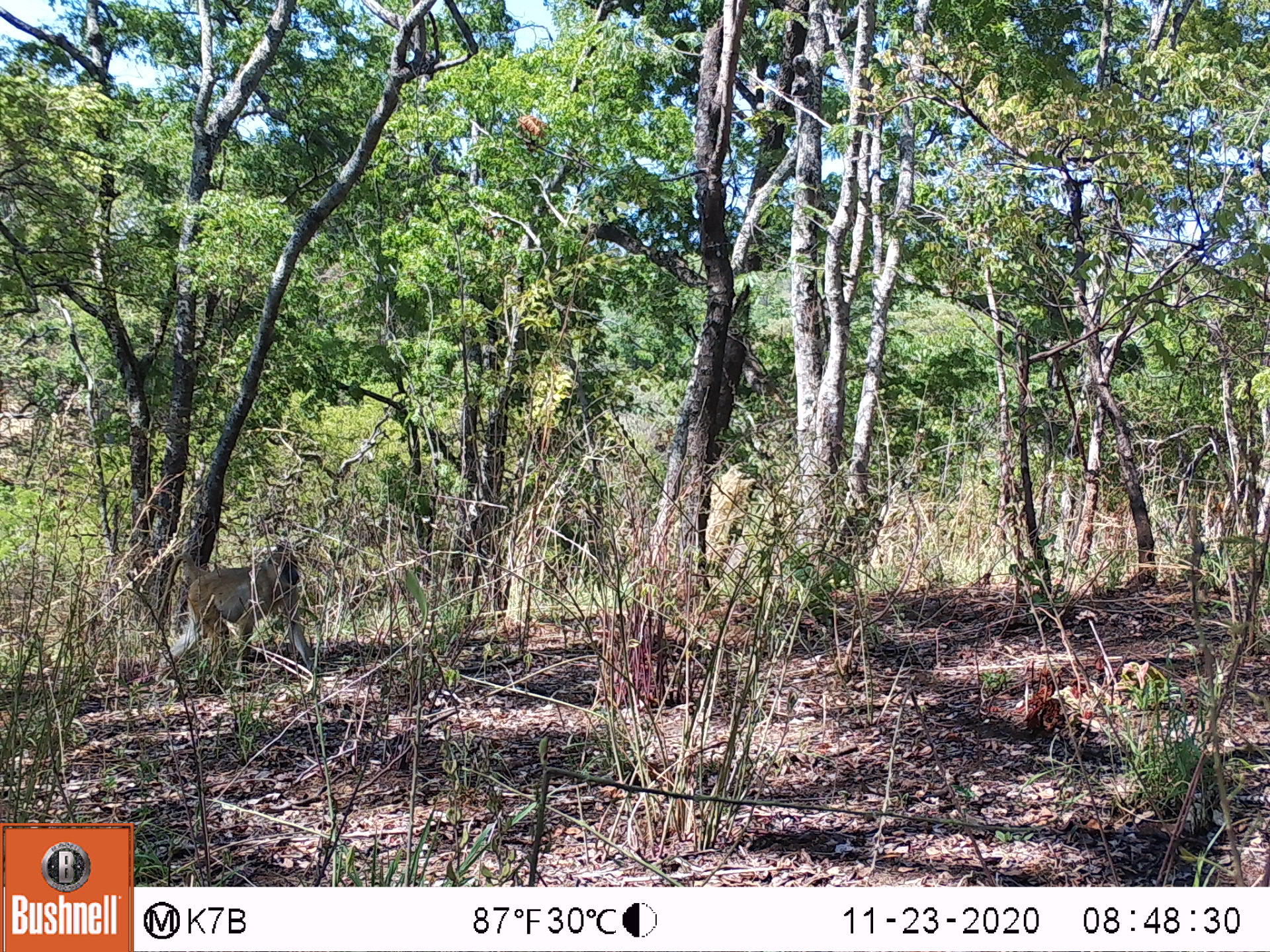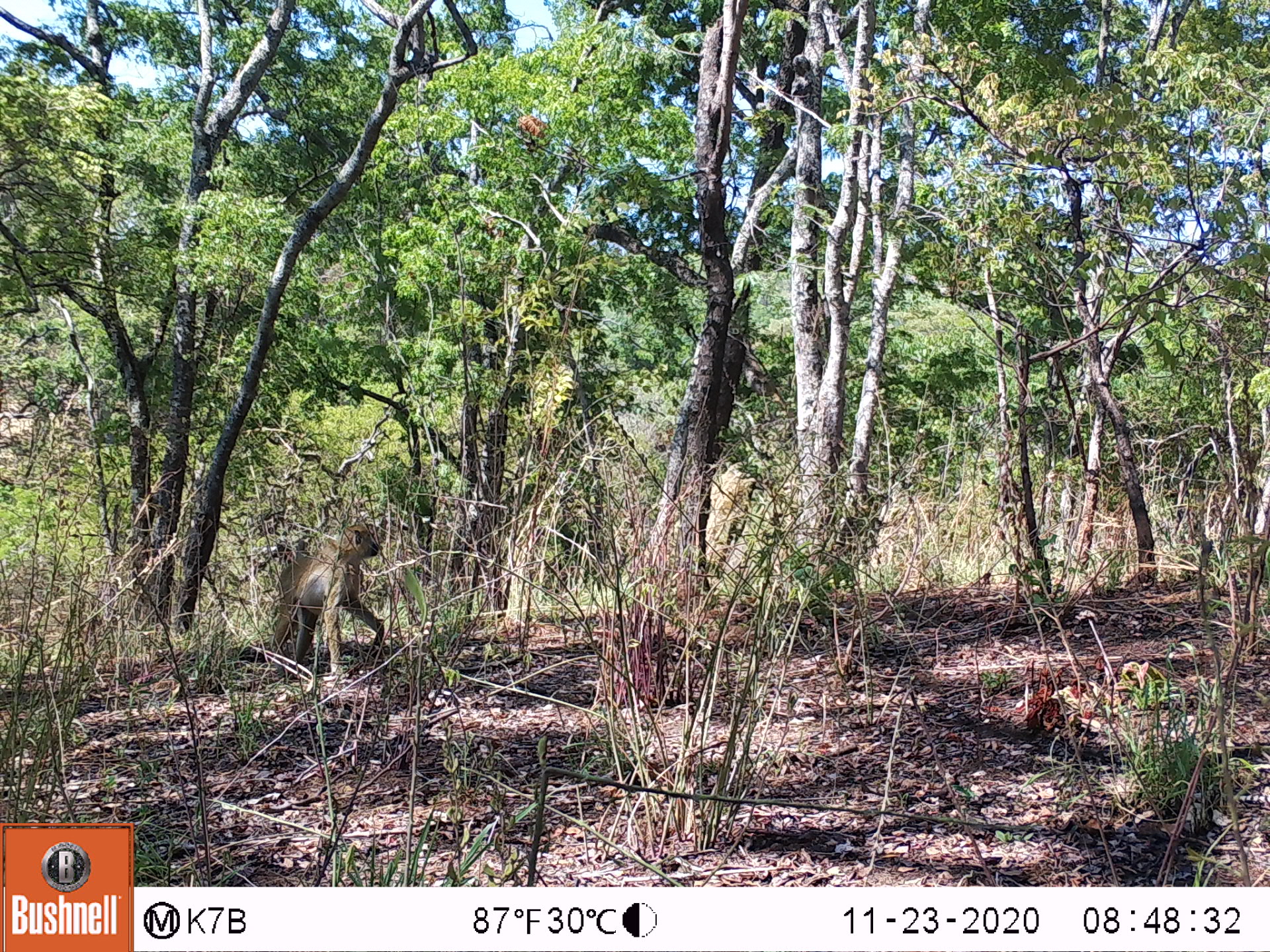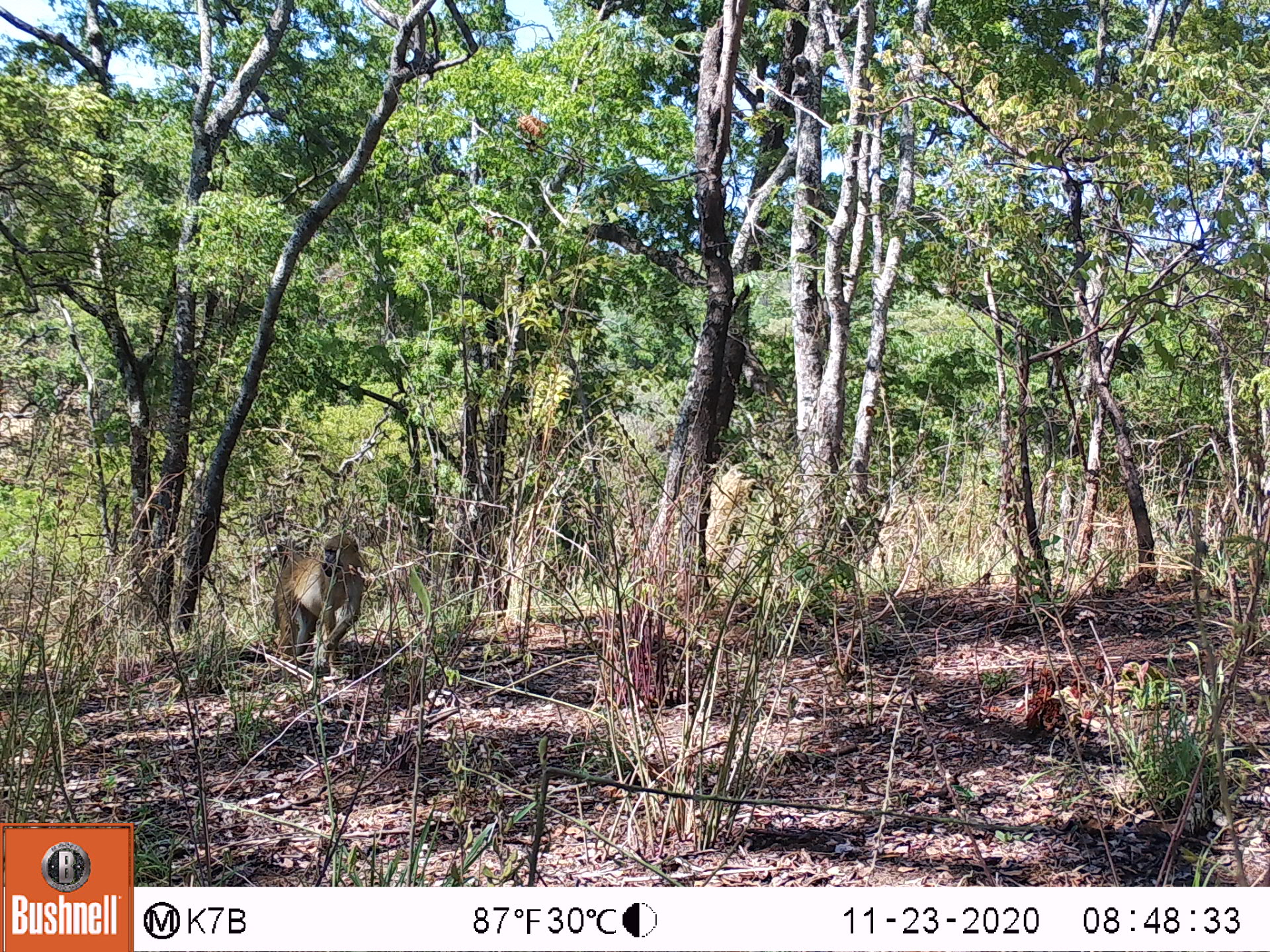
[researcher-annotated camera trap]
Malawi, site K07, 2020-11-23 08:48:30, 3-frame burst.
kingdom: Animalia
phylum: Chordata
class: Mammalia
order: Primates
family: Cercopithecidae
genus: Papio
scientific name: Papio cynocephalus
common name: yellow baboon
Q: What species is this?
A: Yellow baboon (Papio cynocephalus).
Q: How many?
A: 1.